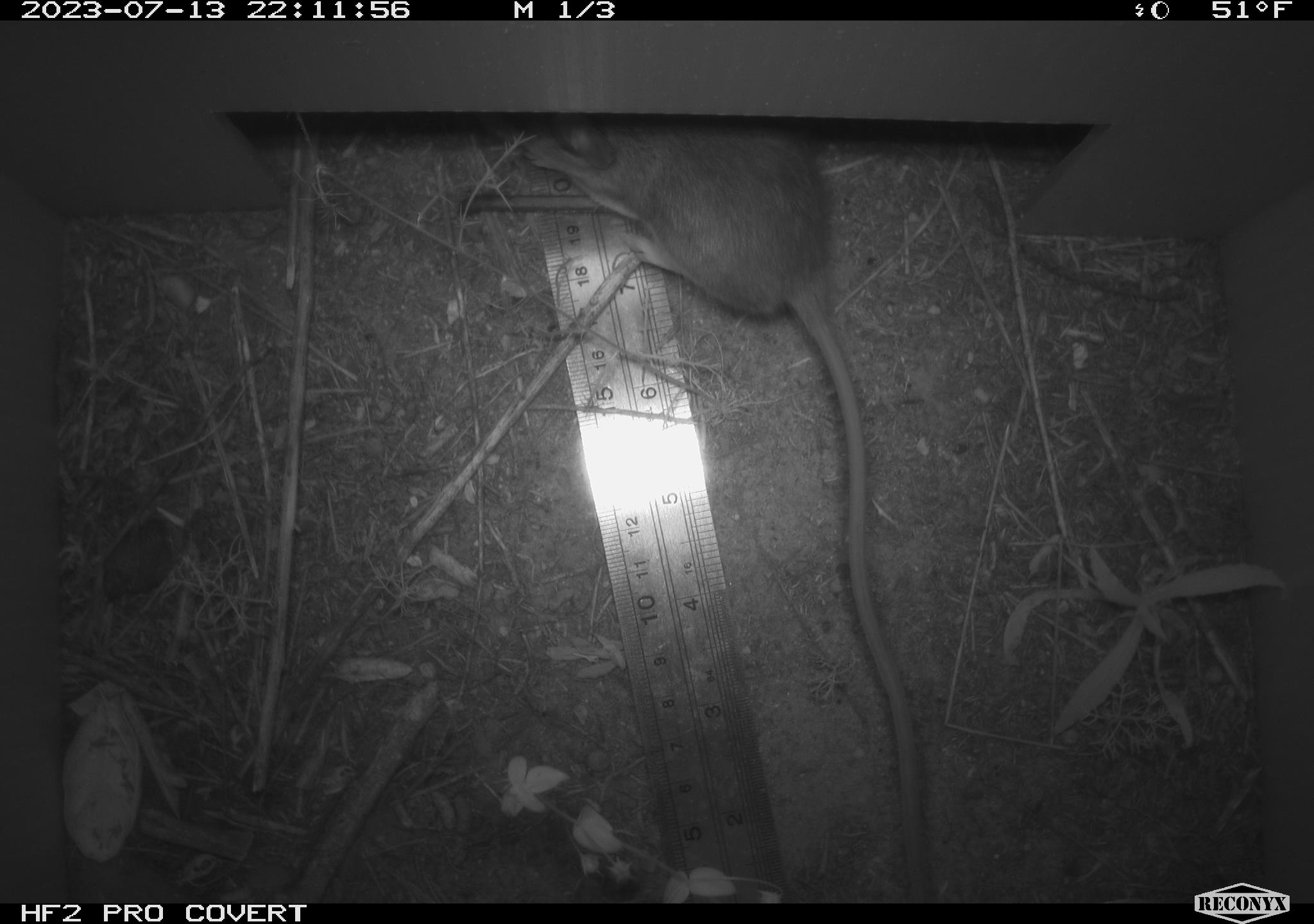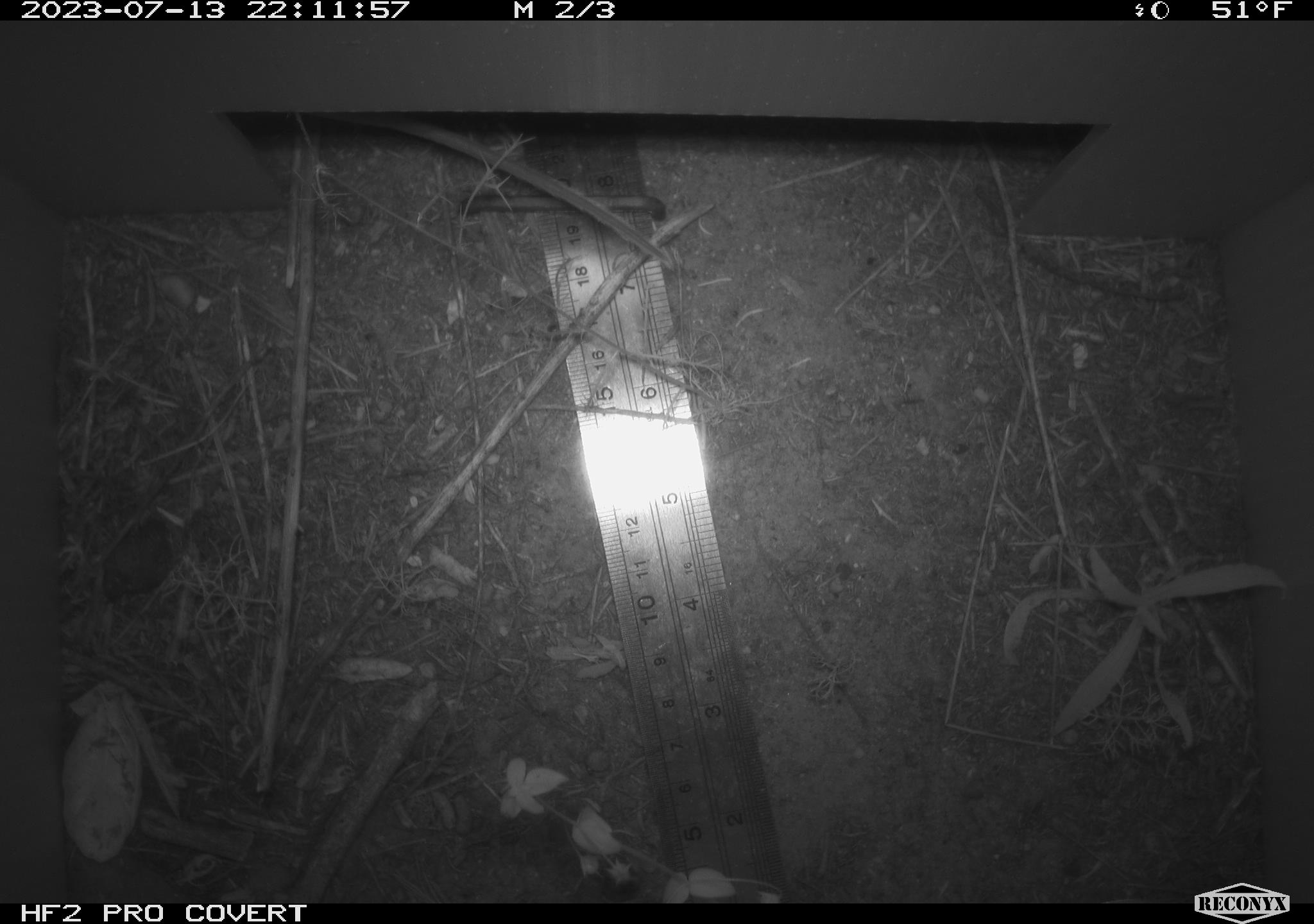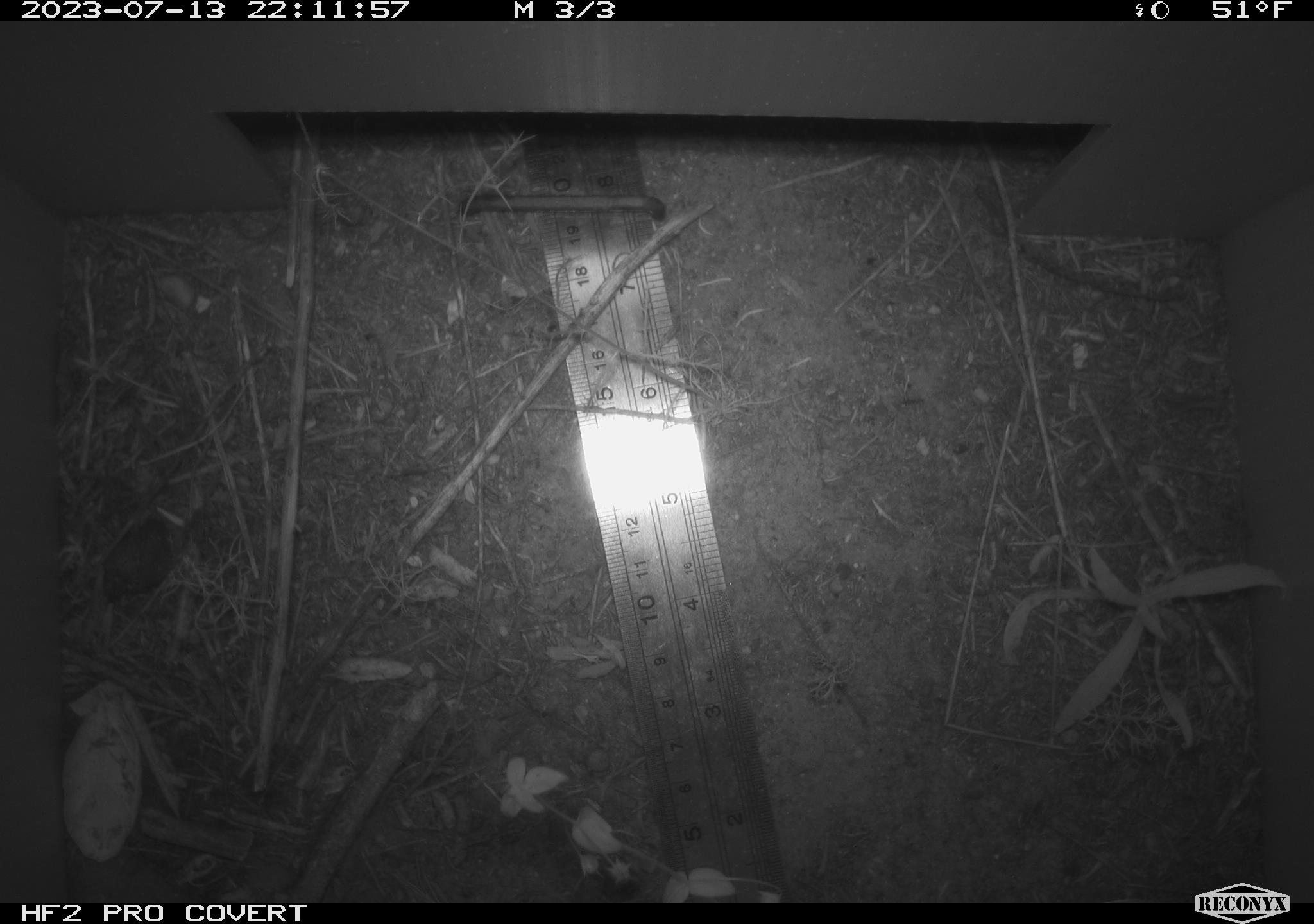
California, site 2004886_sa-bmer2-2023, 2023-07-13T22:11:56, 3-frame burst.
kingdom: Animalia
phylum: Chordata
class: Mammalia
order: Rodentia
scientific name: Rodentia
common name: mouse species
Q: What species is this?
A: Mouse species (Rodentia).